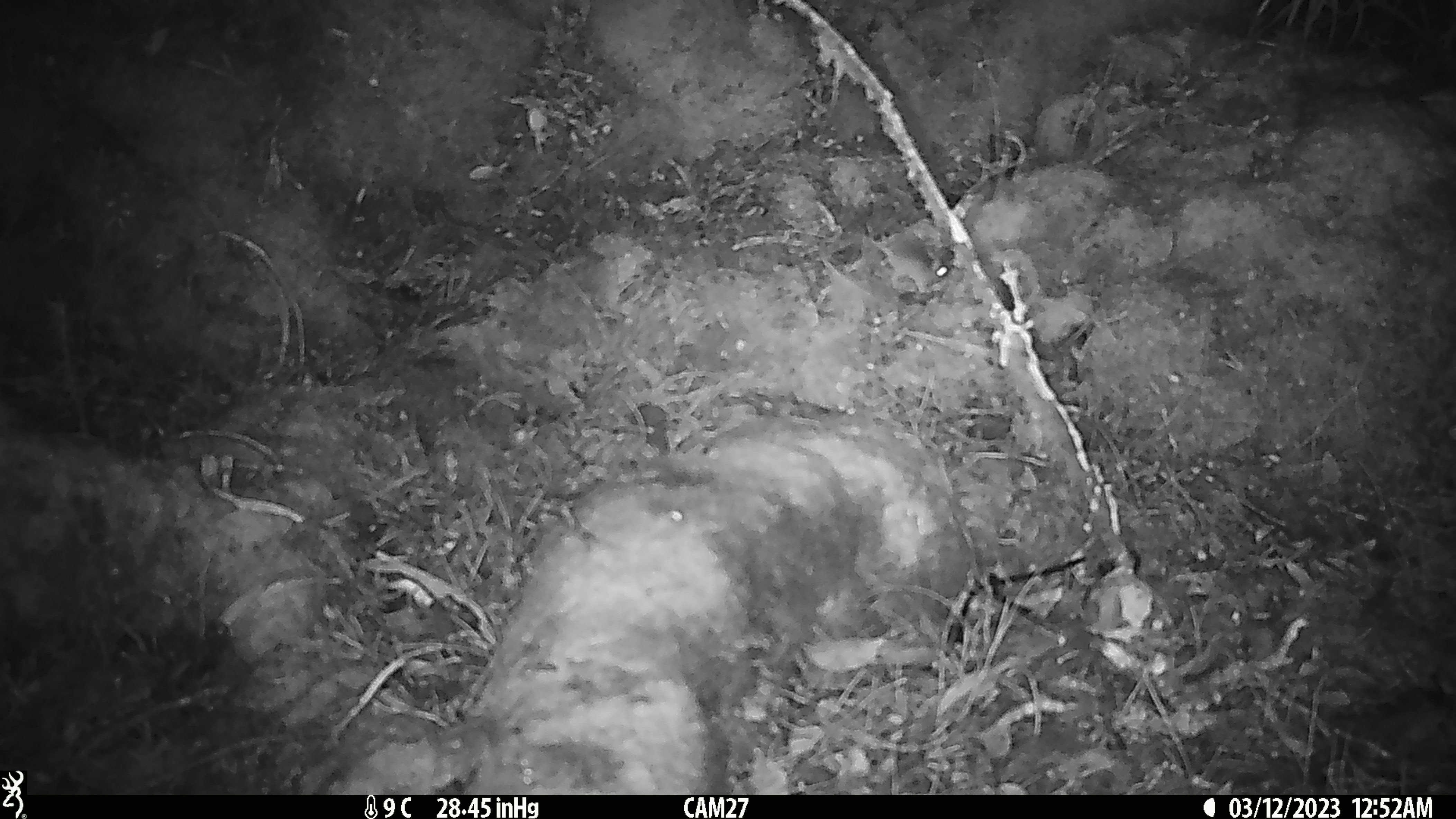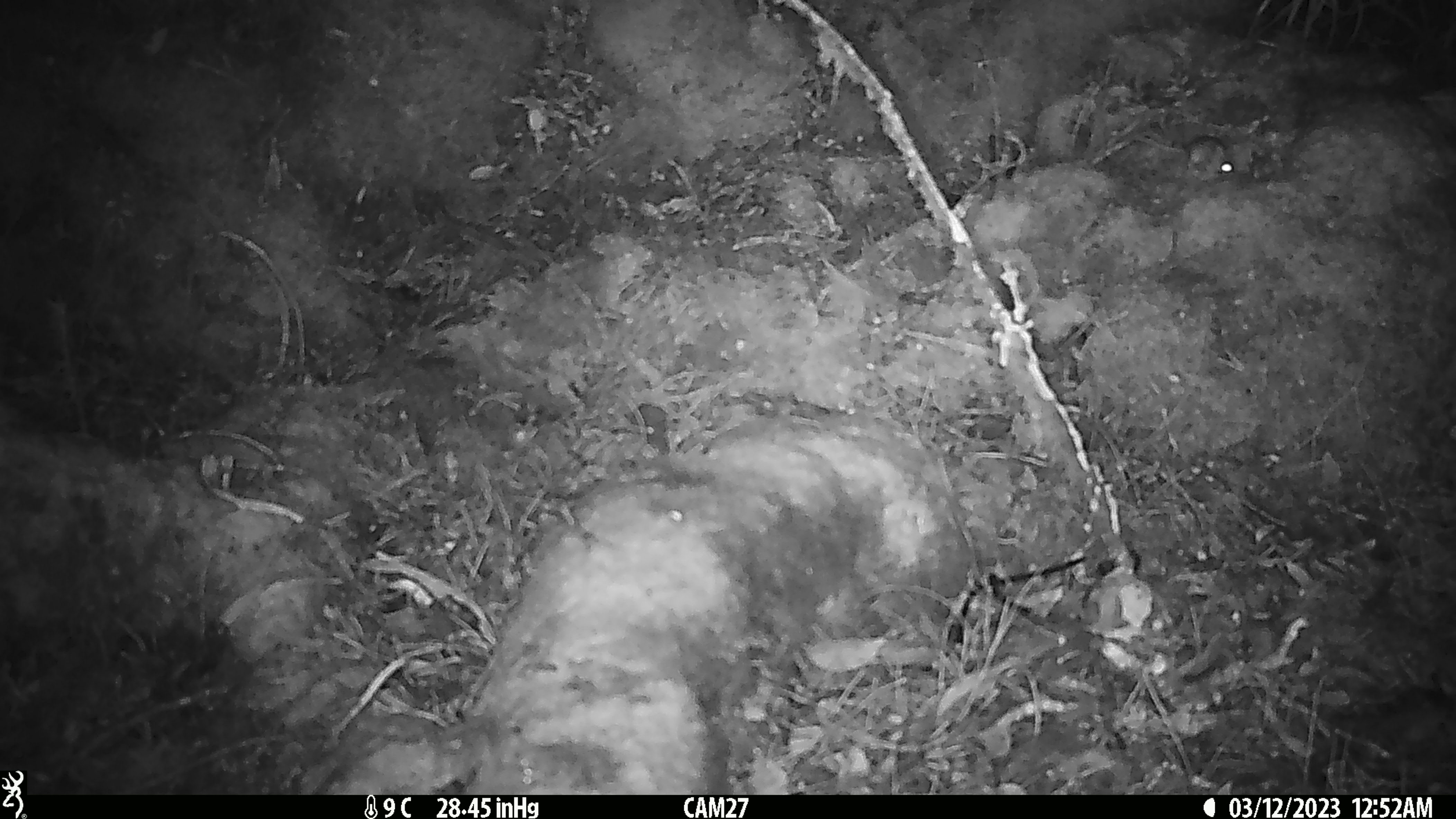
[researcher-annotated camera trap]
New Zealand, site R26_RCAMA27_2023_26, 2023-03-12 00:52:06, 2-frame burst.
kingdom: Animalia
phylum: Chordata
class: Mammalia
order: Rodentia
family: Muridae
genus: Mus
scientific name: Mus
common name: mouse